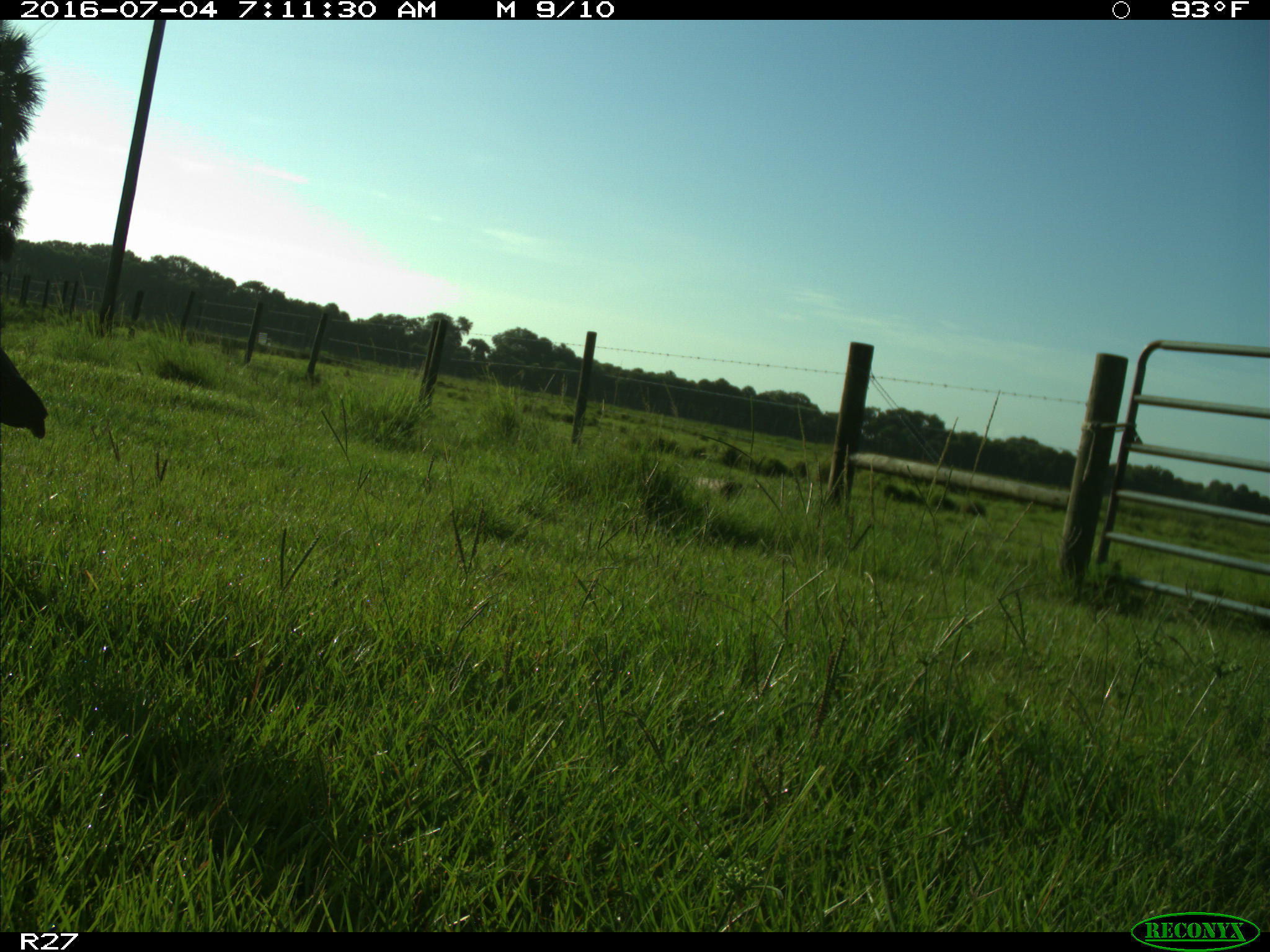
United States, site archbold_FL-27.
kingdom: Animalia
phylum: Chordata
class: Aves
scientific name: Aves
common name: birds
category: unidentified bird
Unidentified bird (birds) (Aves).